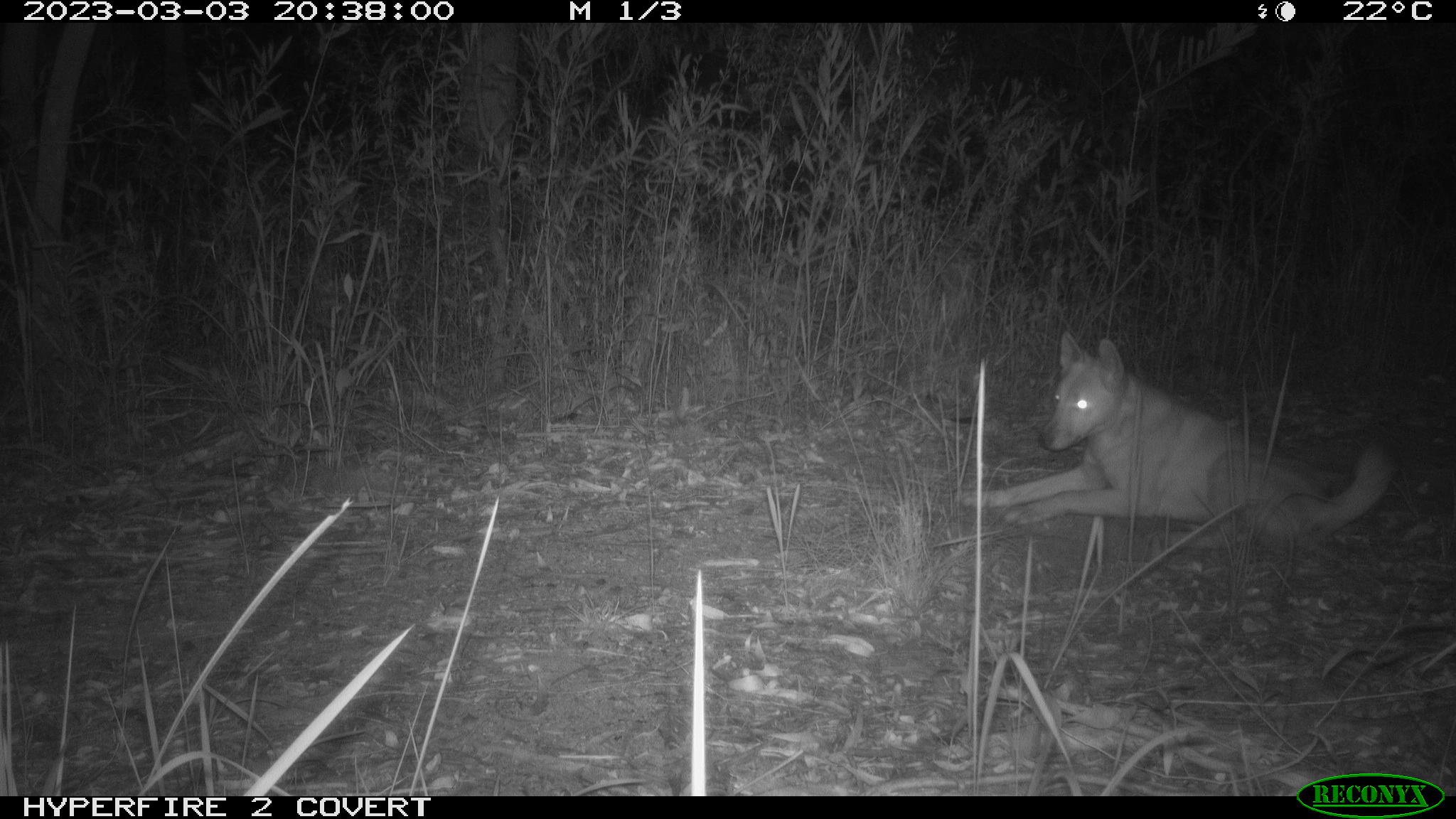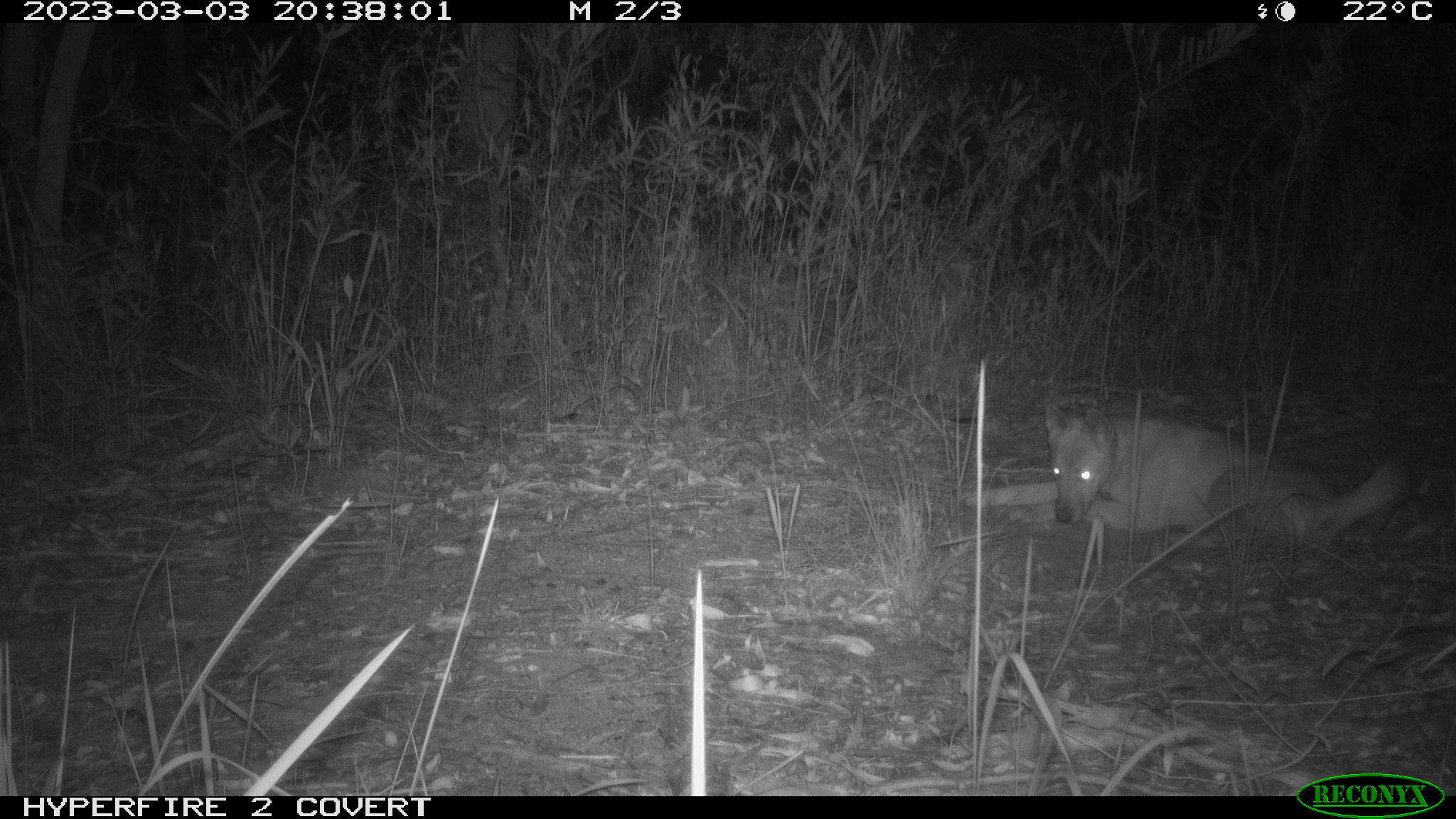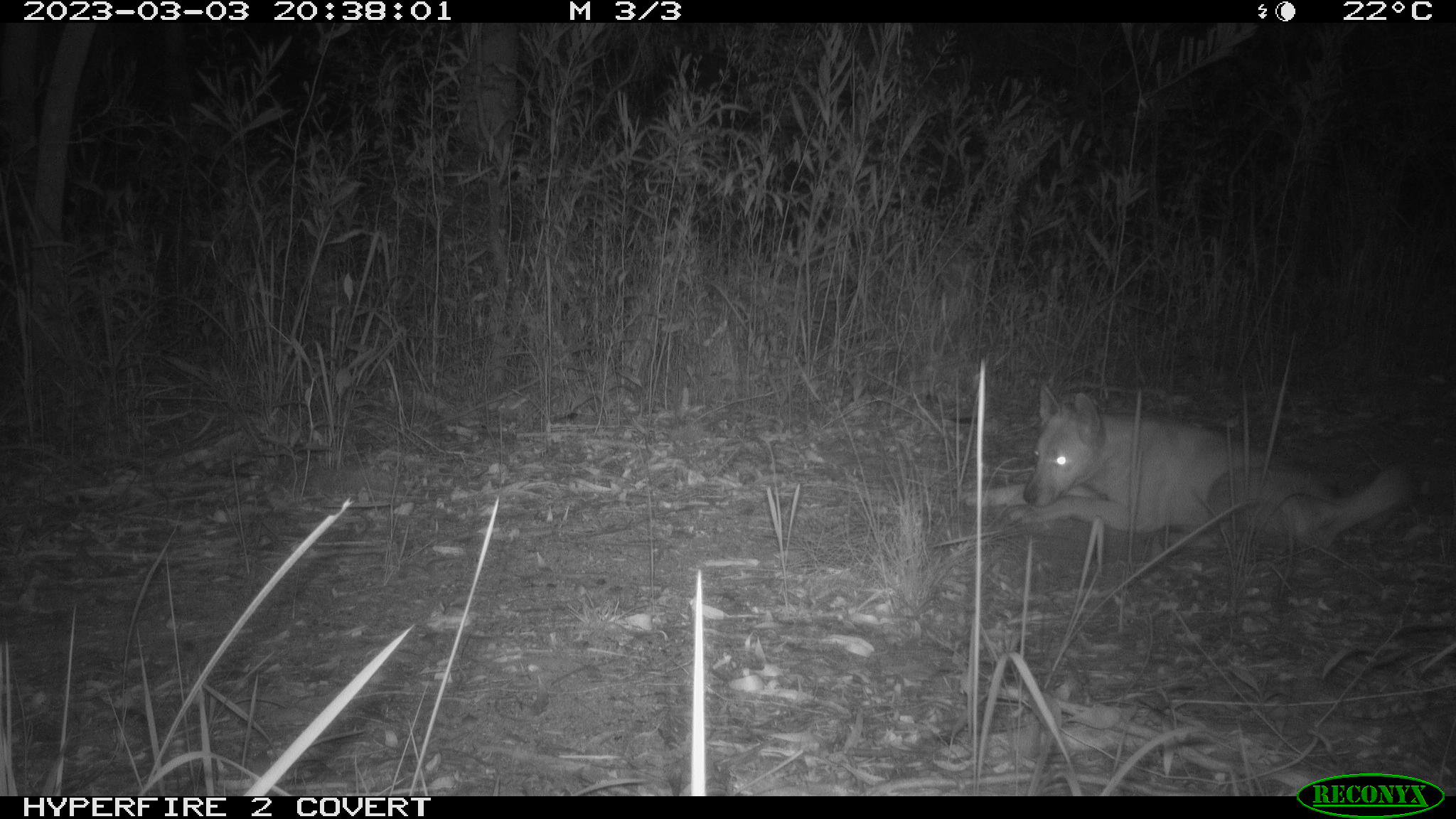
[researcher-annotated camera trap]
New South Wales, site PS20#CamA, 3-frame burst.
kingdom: Animalia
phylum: Chordata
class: Mammalia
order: Carnivora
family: Canidae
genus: Canis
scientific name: Canis familiaris dingo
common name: dingo